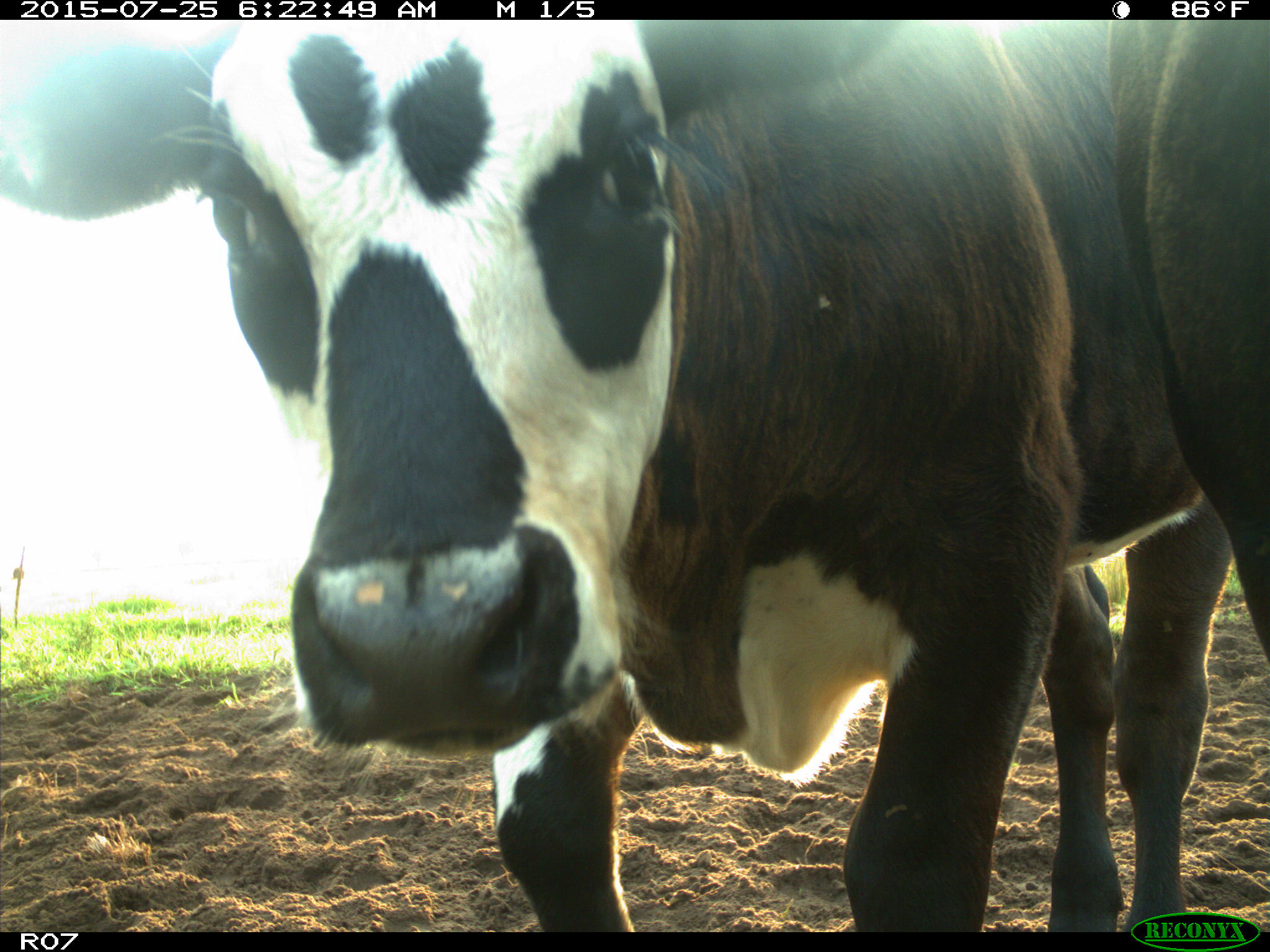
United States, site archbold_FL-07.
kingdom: Animalia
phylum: Chordata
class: Mammalia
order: Artiodactyla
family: Bovidae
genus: Bos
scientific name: Bos taurus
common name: domestic cow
Bos taurus (domestic cow).